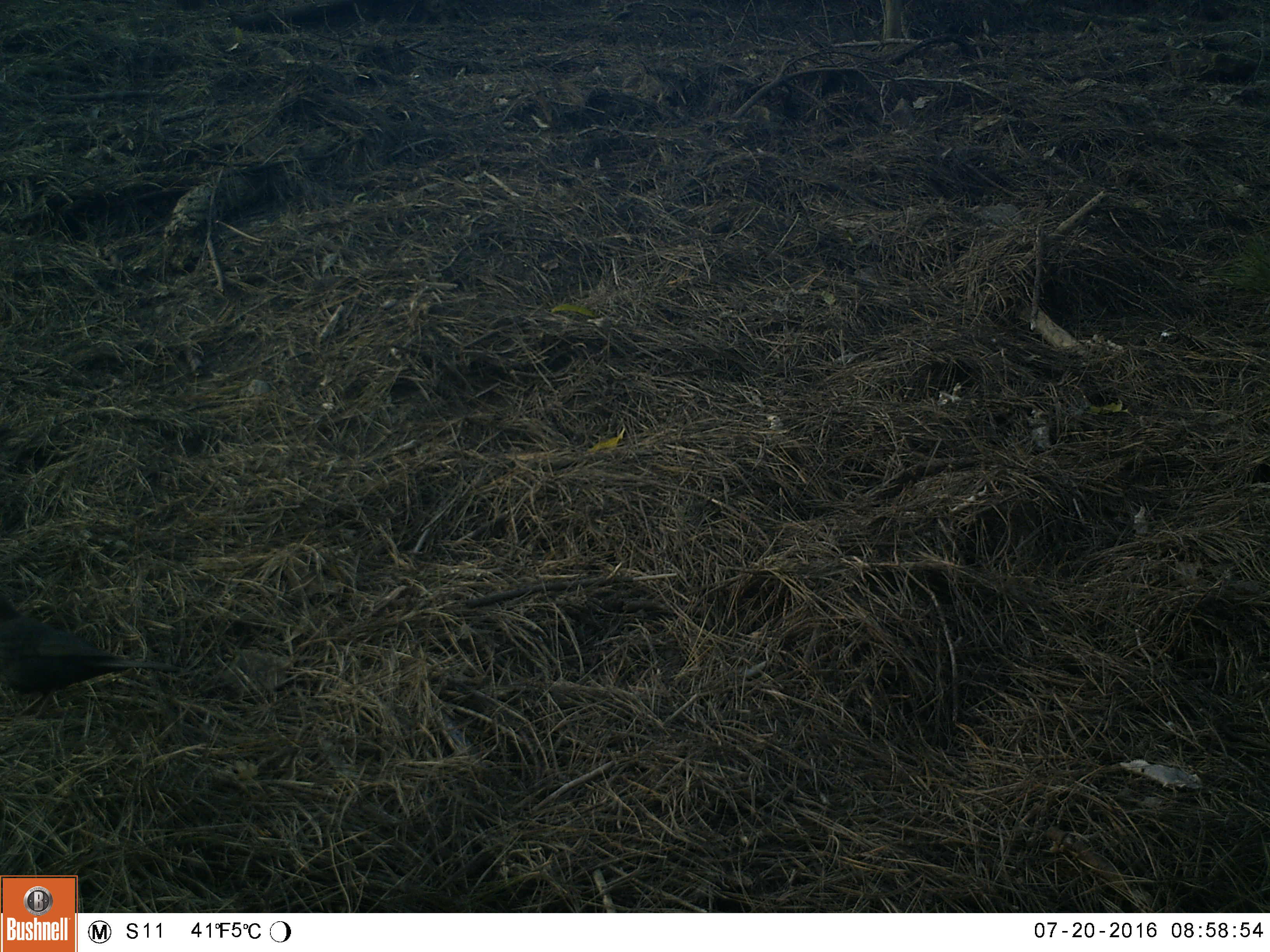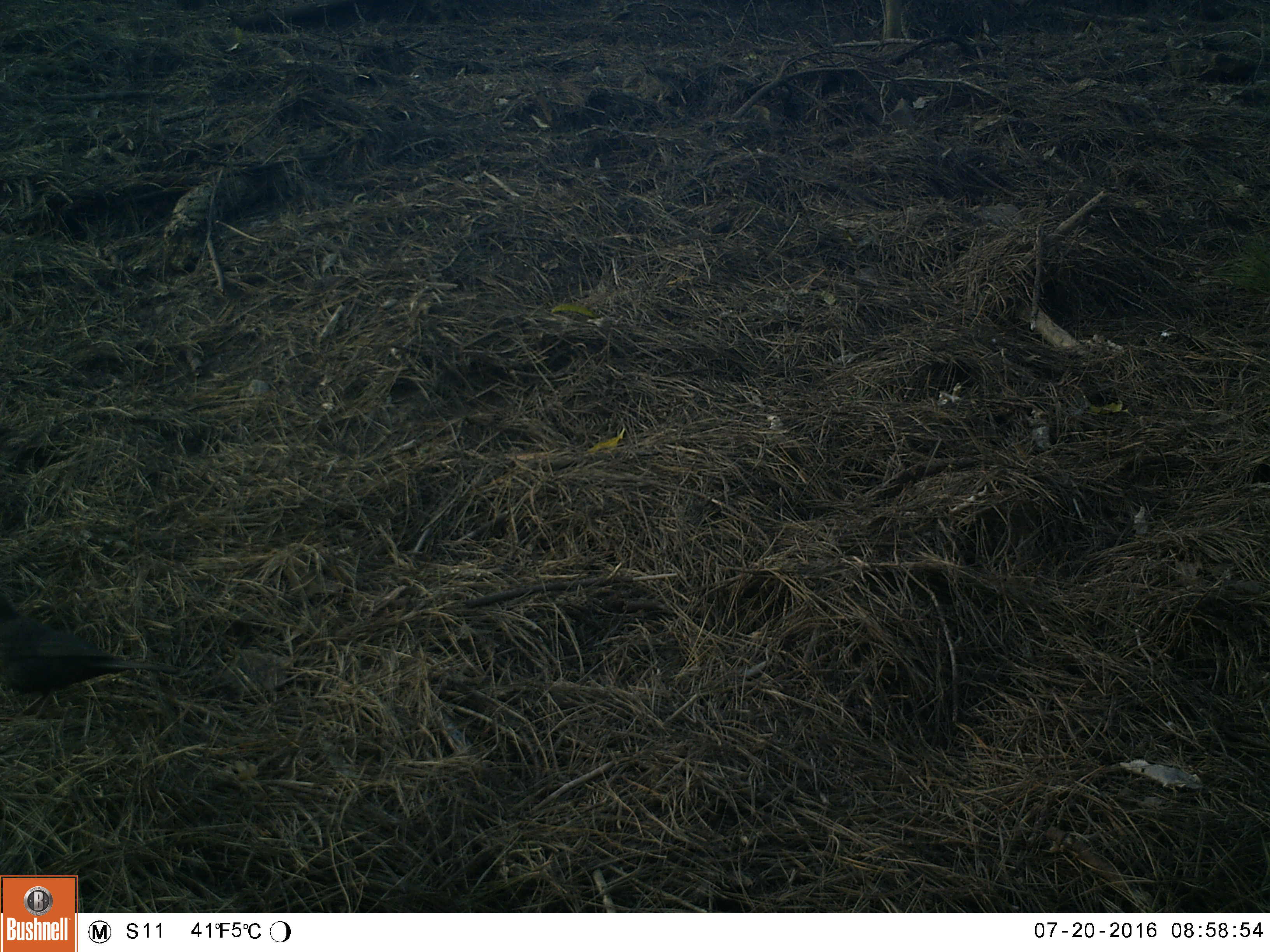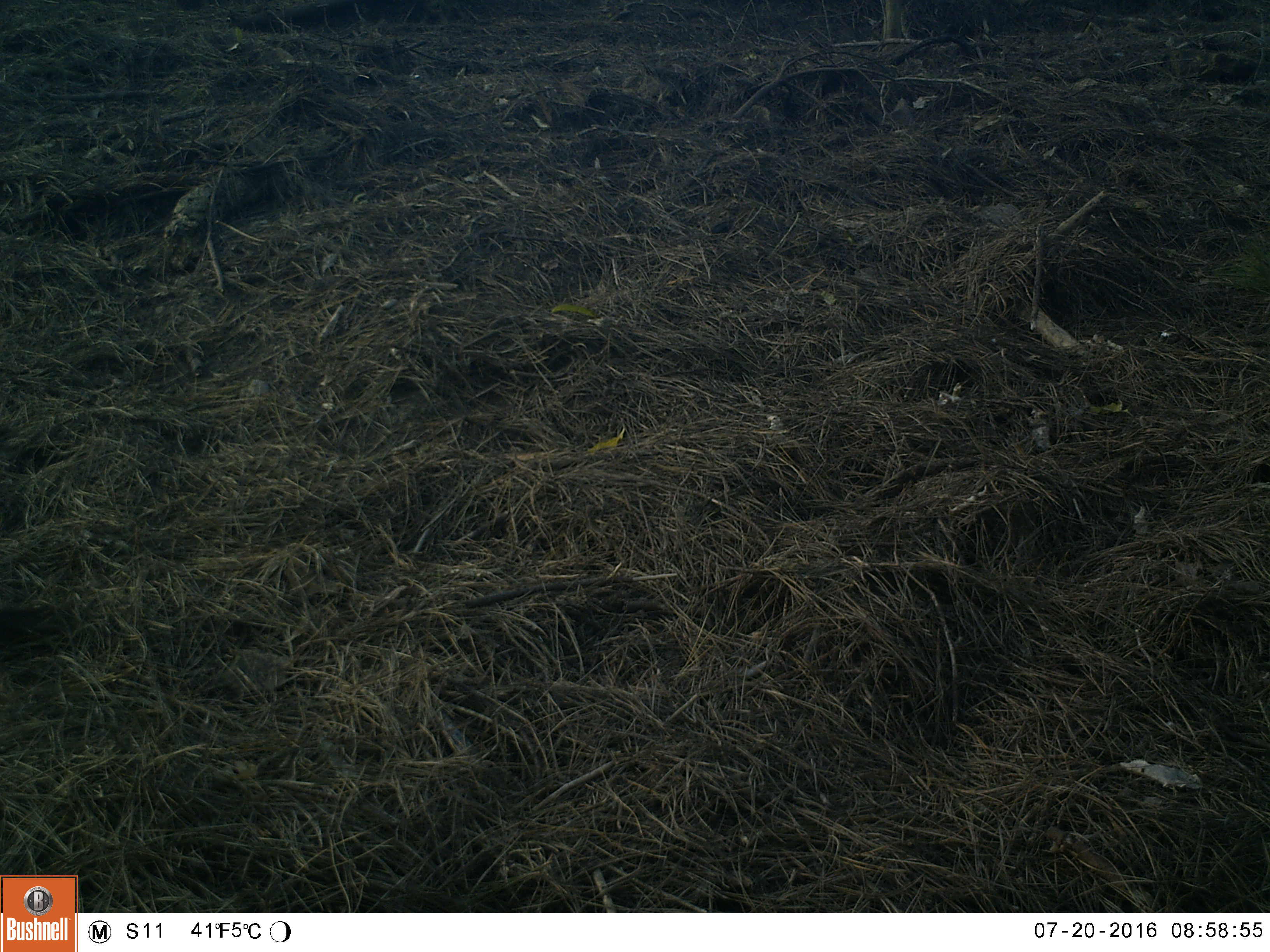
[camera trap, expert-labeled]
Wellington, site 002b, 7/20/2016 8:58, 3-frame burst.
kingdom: Animalia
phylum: Chordata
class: Aves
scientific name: Aves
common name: bird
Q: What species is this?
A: Bird (Aves).